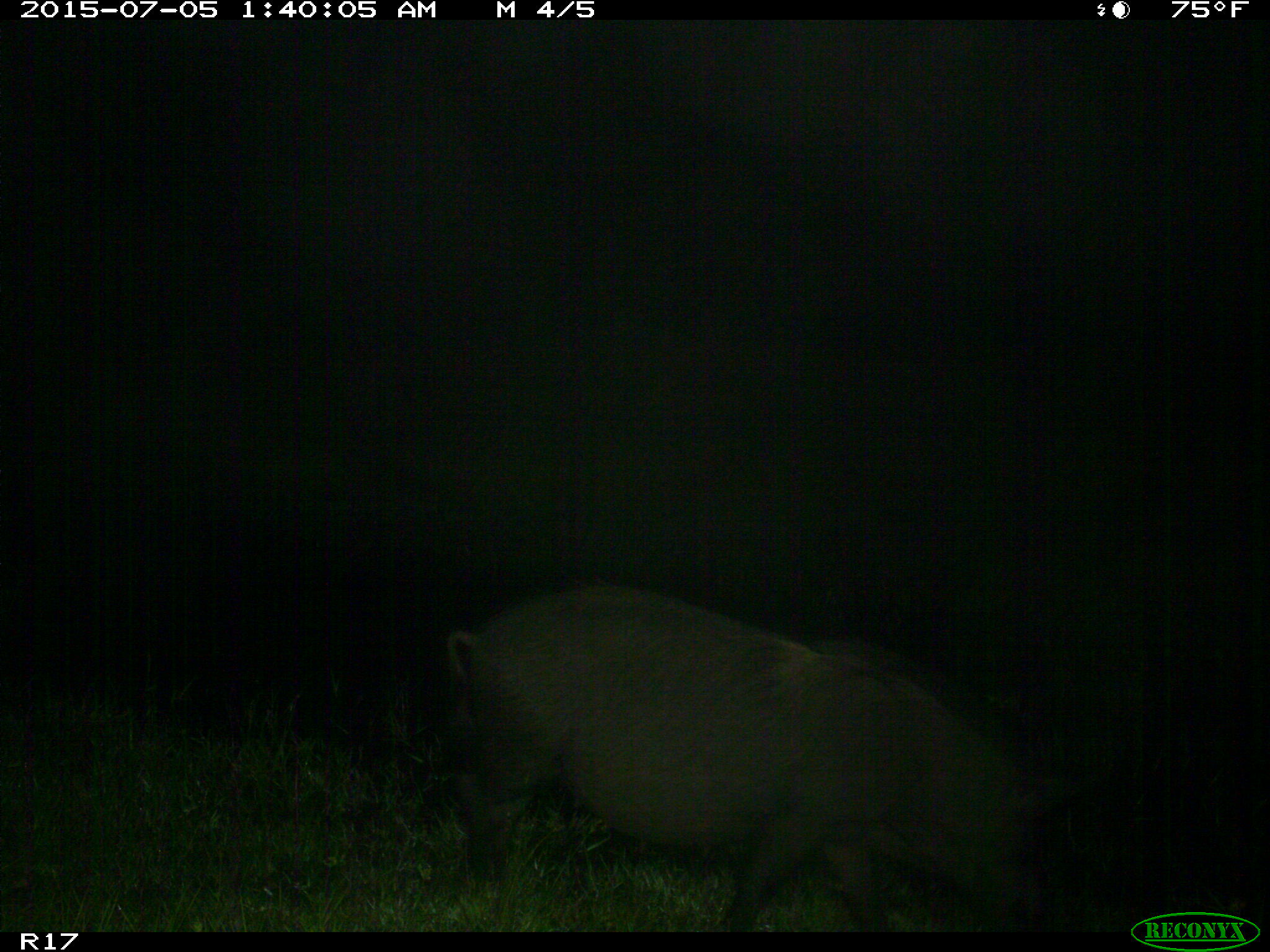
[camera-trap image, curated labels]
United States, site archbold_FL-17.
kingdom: Animalia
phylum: Chordata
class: Mammalia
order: Artiodactyla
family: Suidae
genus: Sus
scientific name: Sus scrofa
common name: wild boar